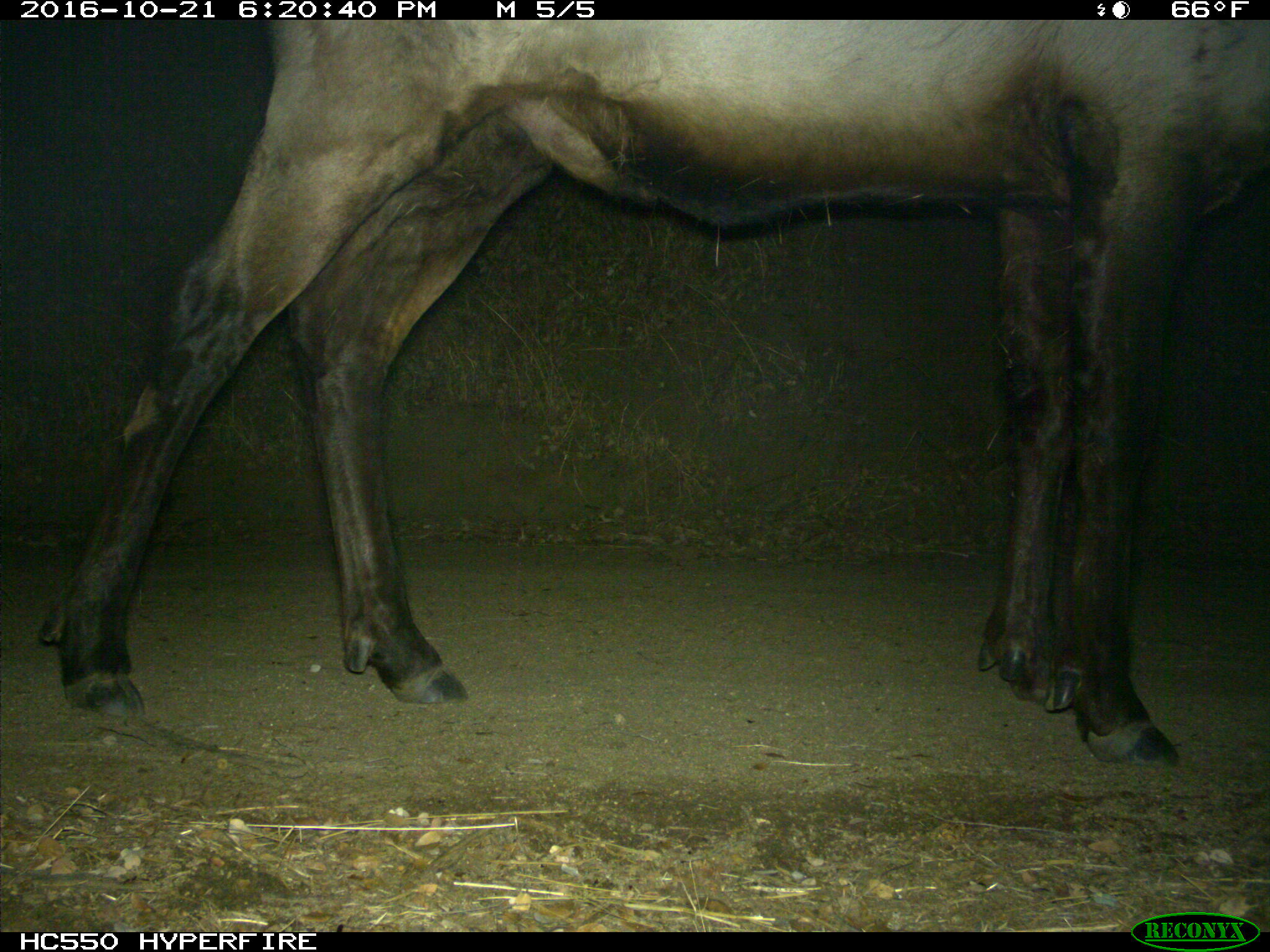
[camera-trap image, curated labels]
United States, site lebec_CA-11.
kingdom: Animalia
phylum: Chordata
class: Mammalia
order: Artiodactyla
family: Cervidae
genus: Cervus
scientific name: Cervus canadensis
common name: elk